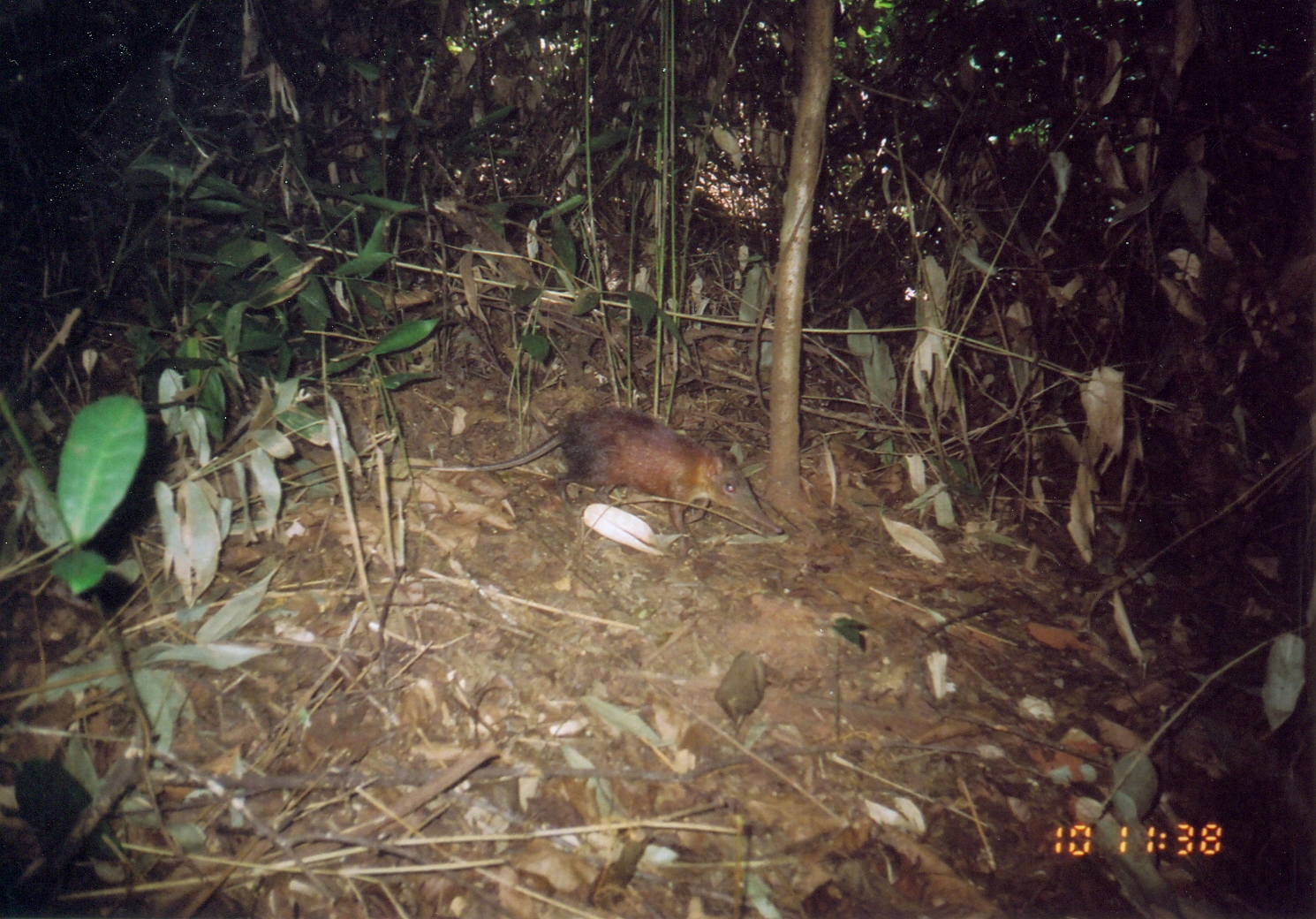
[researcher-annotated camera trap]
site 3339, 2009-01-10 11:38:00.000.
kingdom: Animalia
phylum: Chordata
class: Mammalia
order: Macroscelidea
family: Macroscelididae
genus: Rhynchocyon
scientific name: Rhynchocyon udzungwensis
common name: grey-faced sengi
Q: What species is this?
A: Rhynchocyon udzungwensis (grey-faced sengi).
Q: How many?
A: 1.